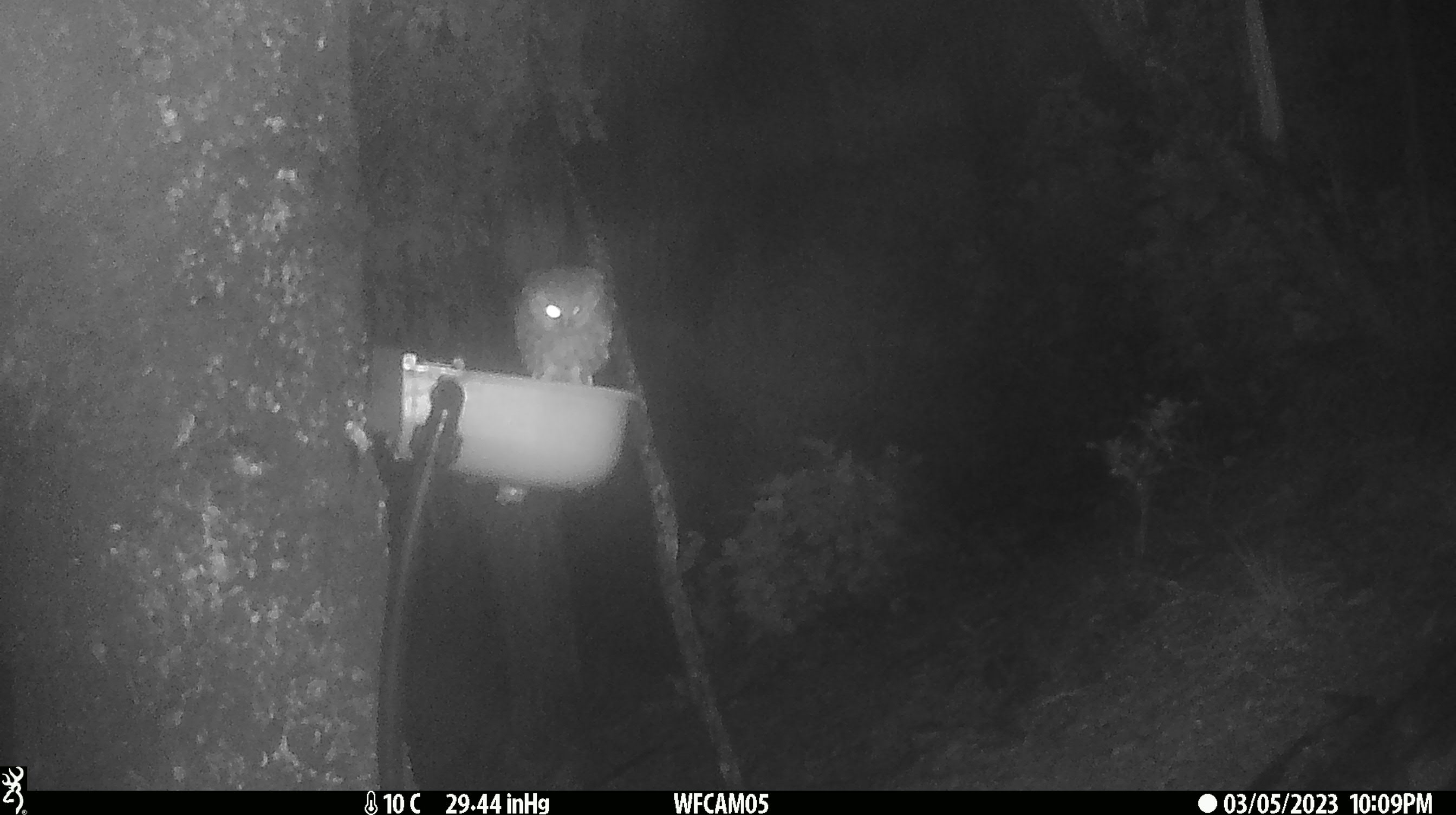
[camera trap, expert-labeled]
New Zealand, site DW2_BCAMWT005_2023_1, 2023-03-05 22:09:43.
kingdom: Animalia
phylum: Chordata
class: Aves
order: Strigiformes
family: Strigidae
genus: Ninox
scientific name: Ninox novaeseelandiae novaeseelandiae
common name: morepork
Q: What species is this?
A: Morepork (Ninox novaeseelandiae novaeseelandiae).